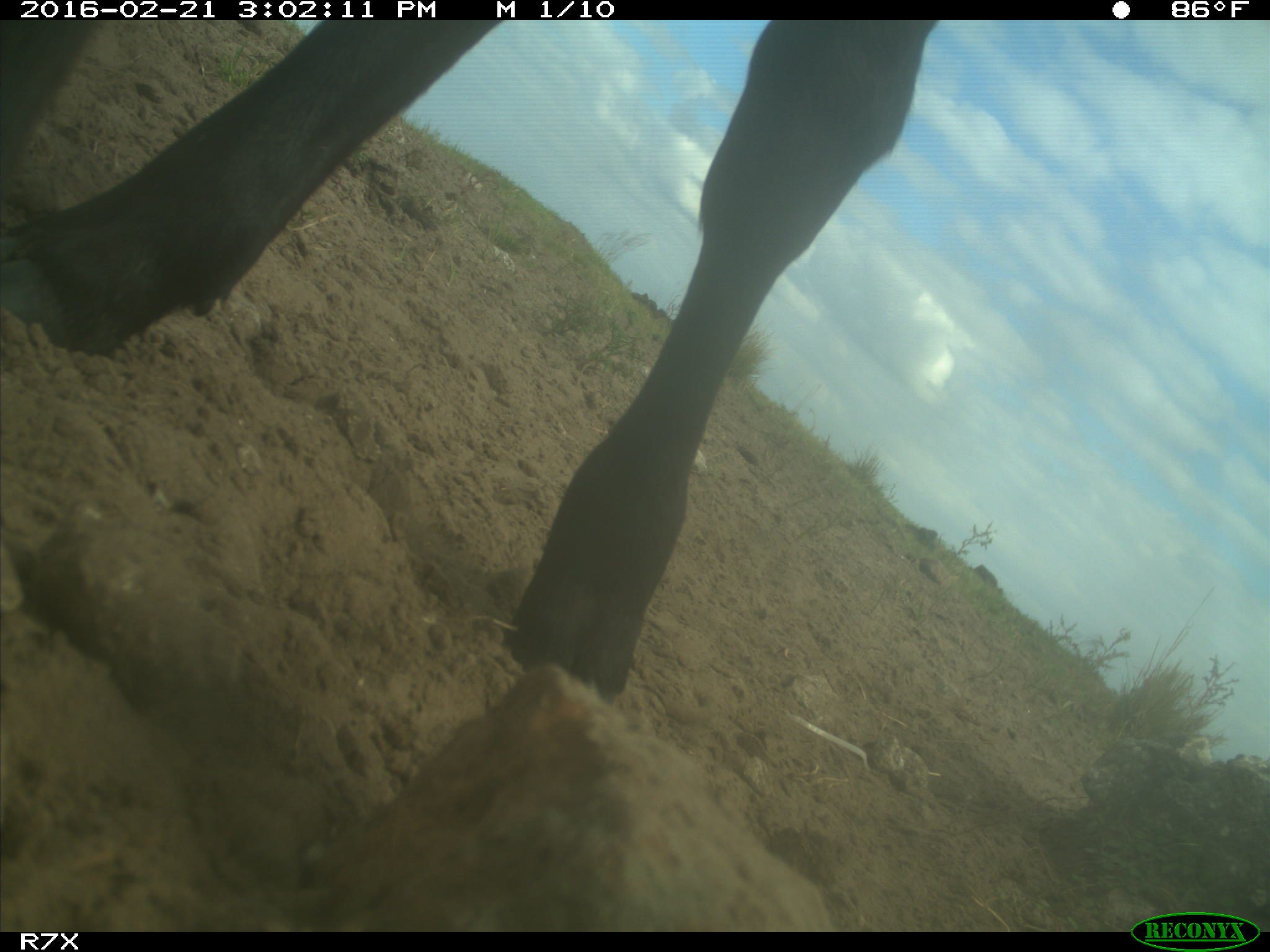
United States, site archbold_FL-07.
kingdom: Animalia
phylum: Chordata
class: Mammalia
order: Artiodactyla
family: Bovidae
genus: Bos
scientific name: Bos taurus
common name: domestic cow